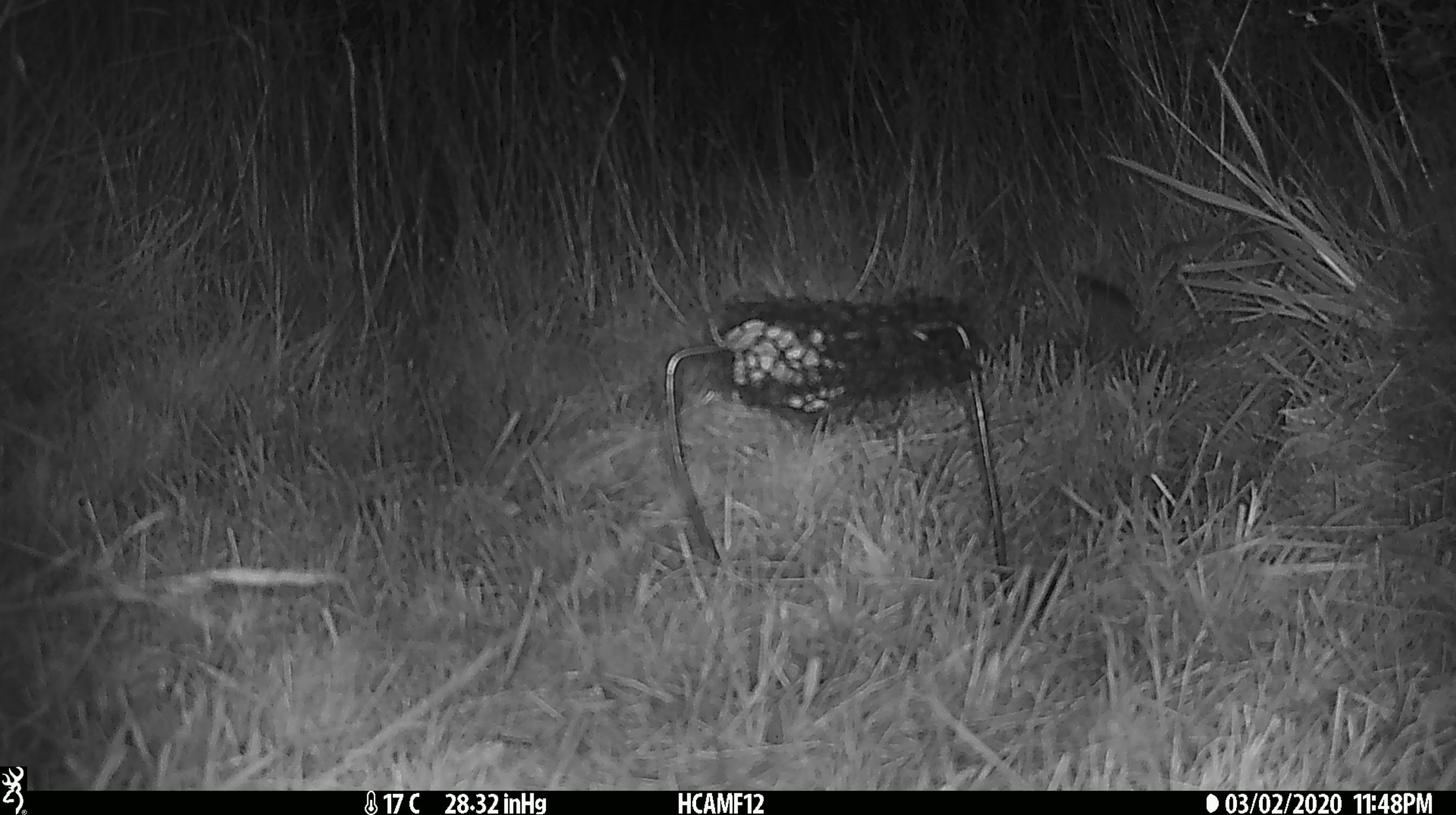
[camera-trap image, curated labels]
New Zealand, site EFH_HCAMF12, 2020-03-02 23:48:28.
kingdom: Animalia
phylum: Chordata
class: Mammalia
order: Rodentia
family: Muridae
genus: Mus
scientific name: Mus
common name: mouse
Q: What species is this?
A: Mouse (Mus).